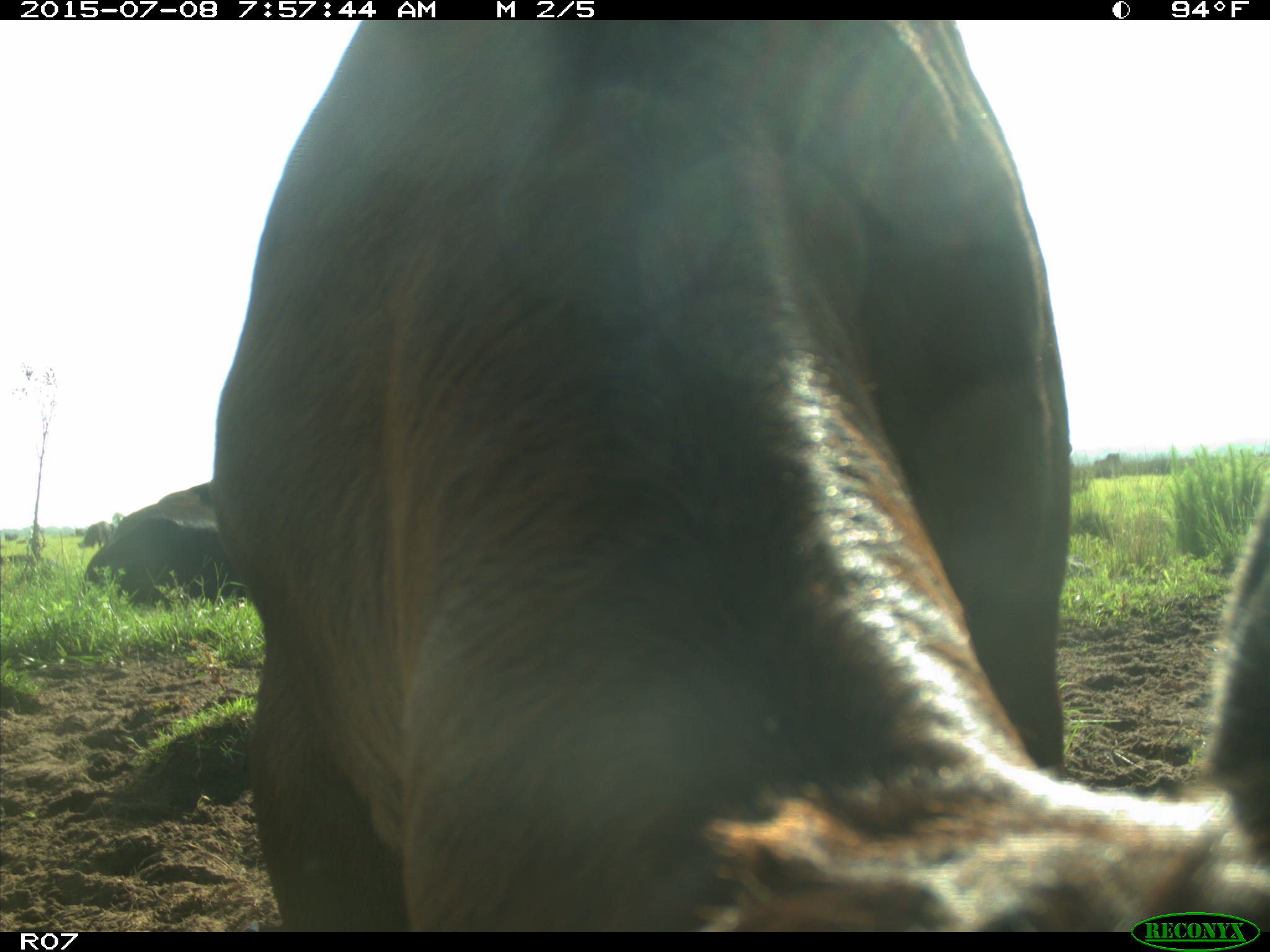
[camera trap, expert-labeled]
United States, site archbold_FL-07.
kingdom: Animalia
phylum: Chordata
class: Mammalia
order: Artiodactyla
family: Bovidae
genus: Bos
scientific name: Bos taurus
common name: domestic cow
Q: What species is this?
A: Bos taurus (domestic cow).